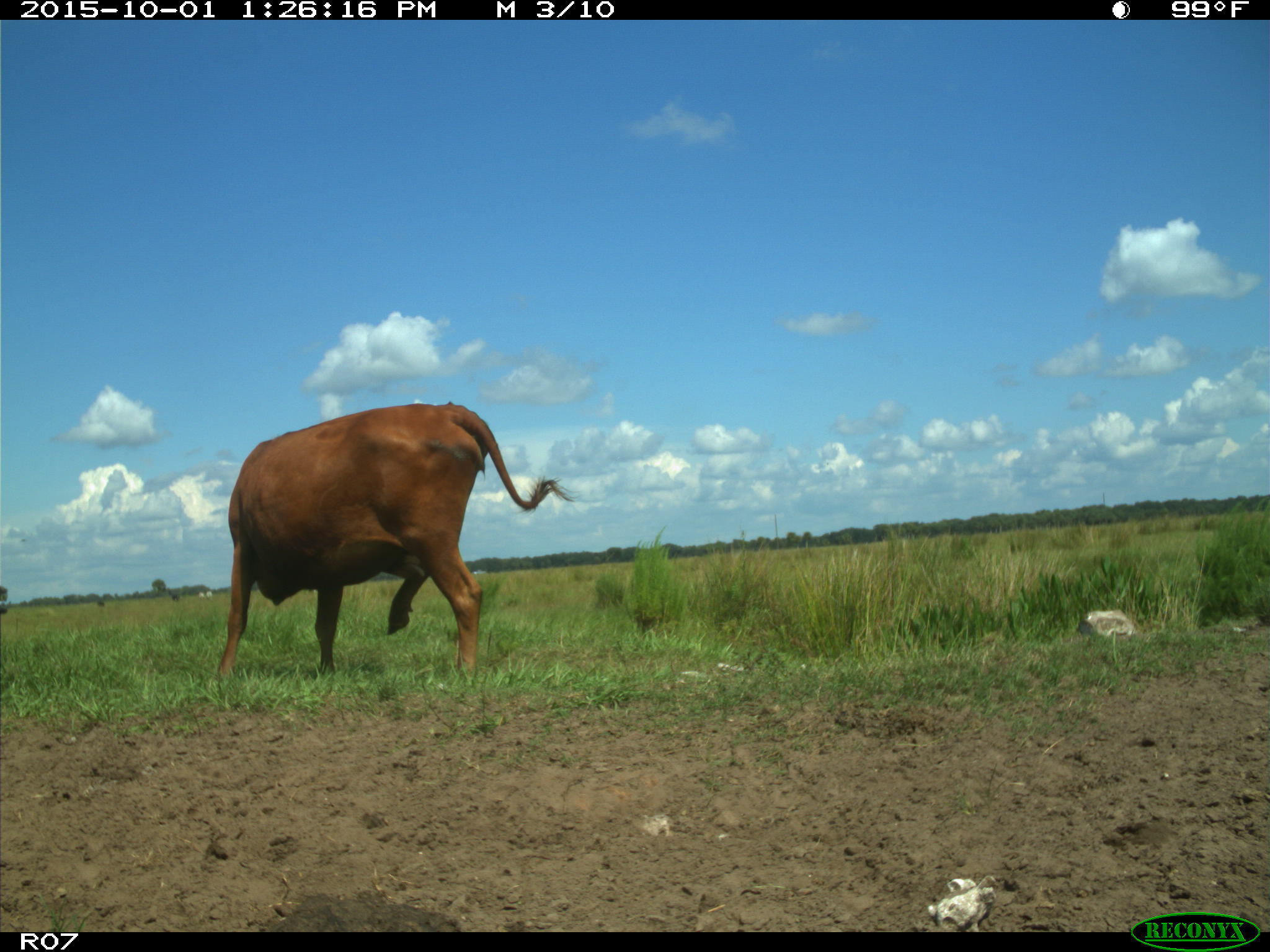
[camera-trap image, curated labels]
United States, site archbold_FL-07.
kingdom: Animalia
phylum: Chordata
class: Mammalia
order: Artiodactyla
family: Bovidae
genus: Bos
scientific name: Bos taurus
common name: domestic cow